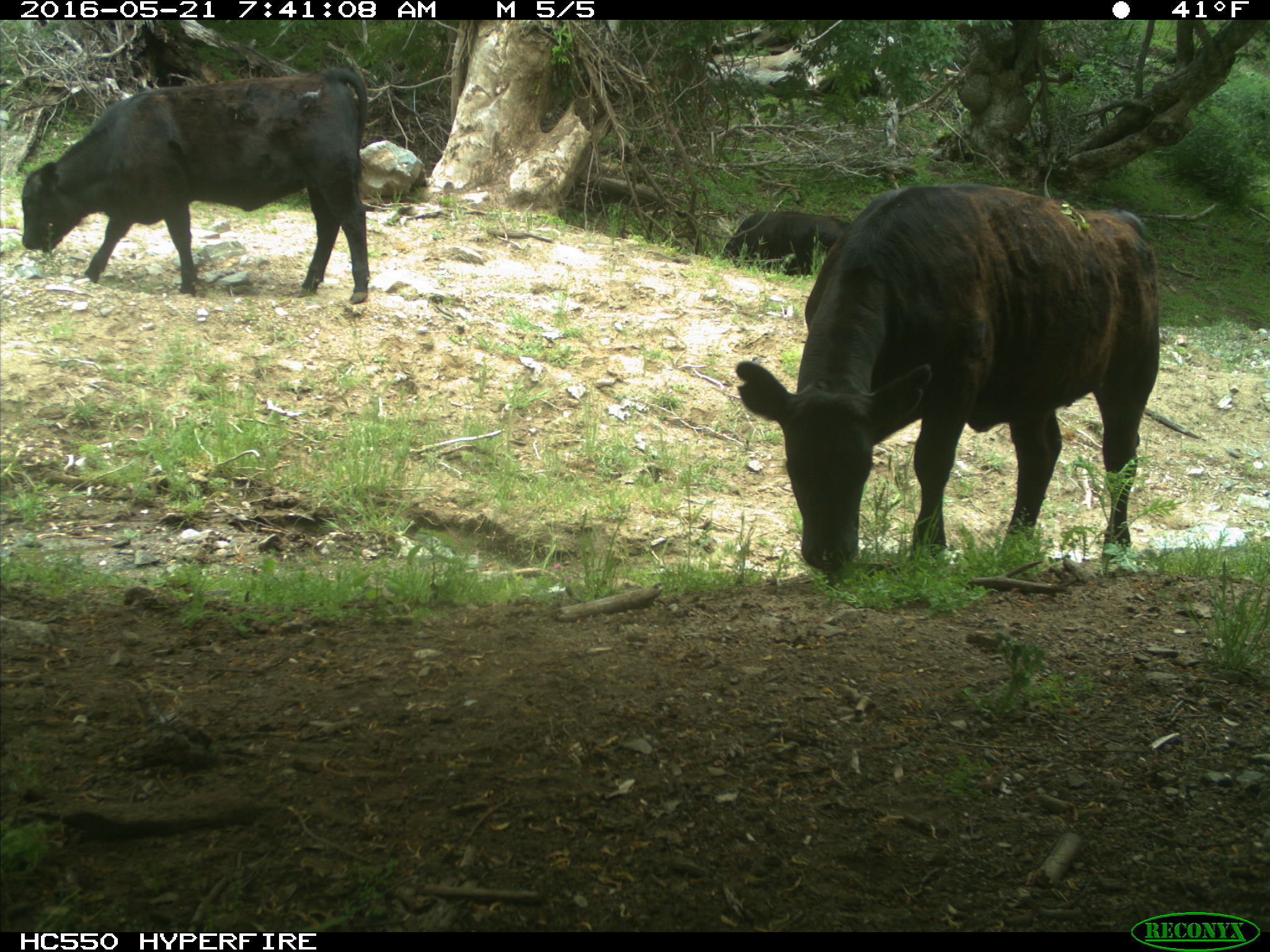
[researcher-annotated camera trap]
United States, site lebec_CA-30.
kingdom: Animalia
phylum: Chordata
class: Mammalia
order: Artiodactyla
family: Bovidae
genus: Bos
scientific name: Bos taurus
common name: domestic cow